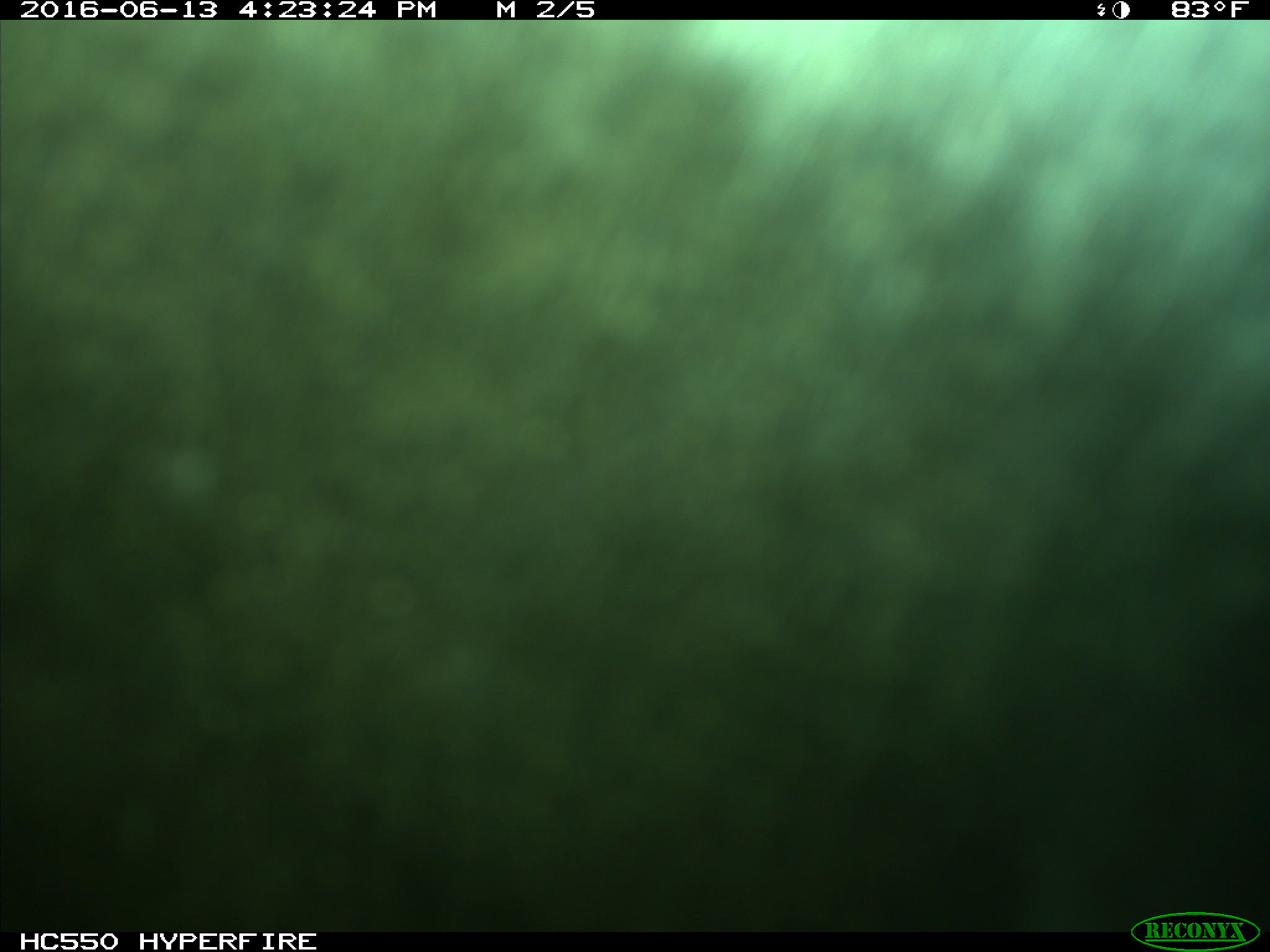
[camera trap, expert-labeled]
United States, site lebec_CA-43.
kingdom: Animalia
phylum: Chordata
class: Mammalia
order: Artiodactyla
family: Bovidae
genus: Bos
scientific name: Bos taurus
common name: domestic cow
Bos taurus (domestic cow).